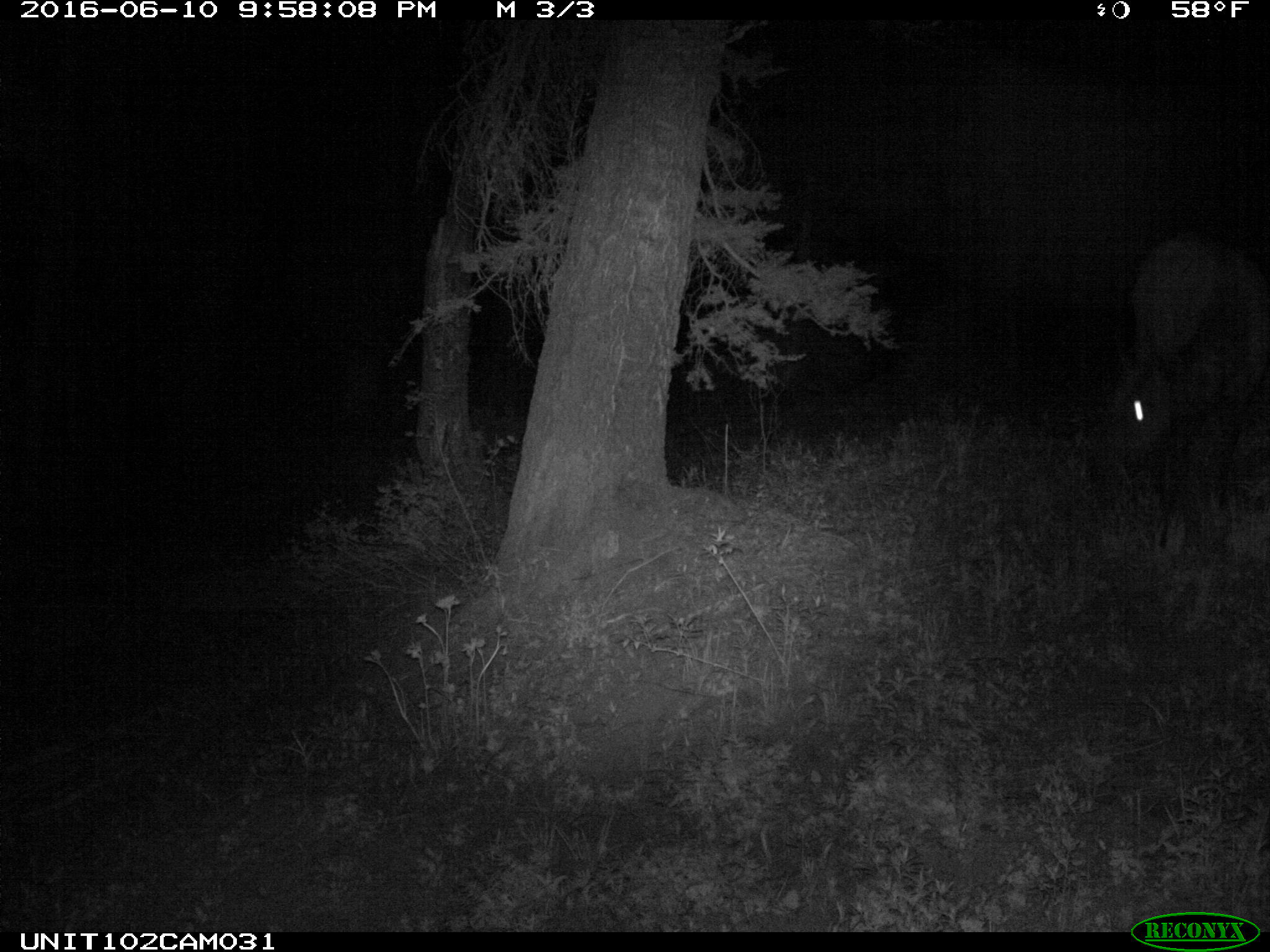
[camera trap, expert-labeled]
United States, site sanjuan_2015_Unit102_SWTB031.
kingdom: Animalia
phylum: Chordata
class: Mammalia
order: Artiodactyla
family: Cervidae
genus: Cervus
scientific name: Cervus elaphus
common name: red deer